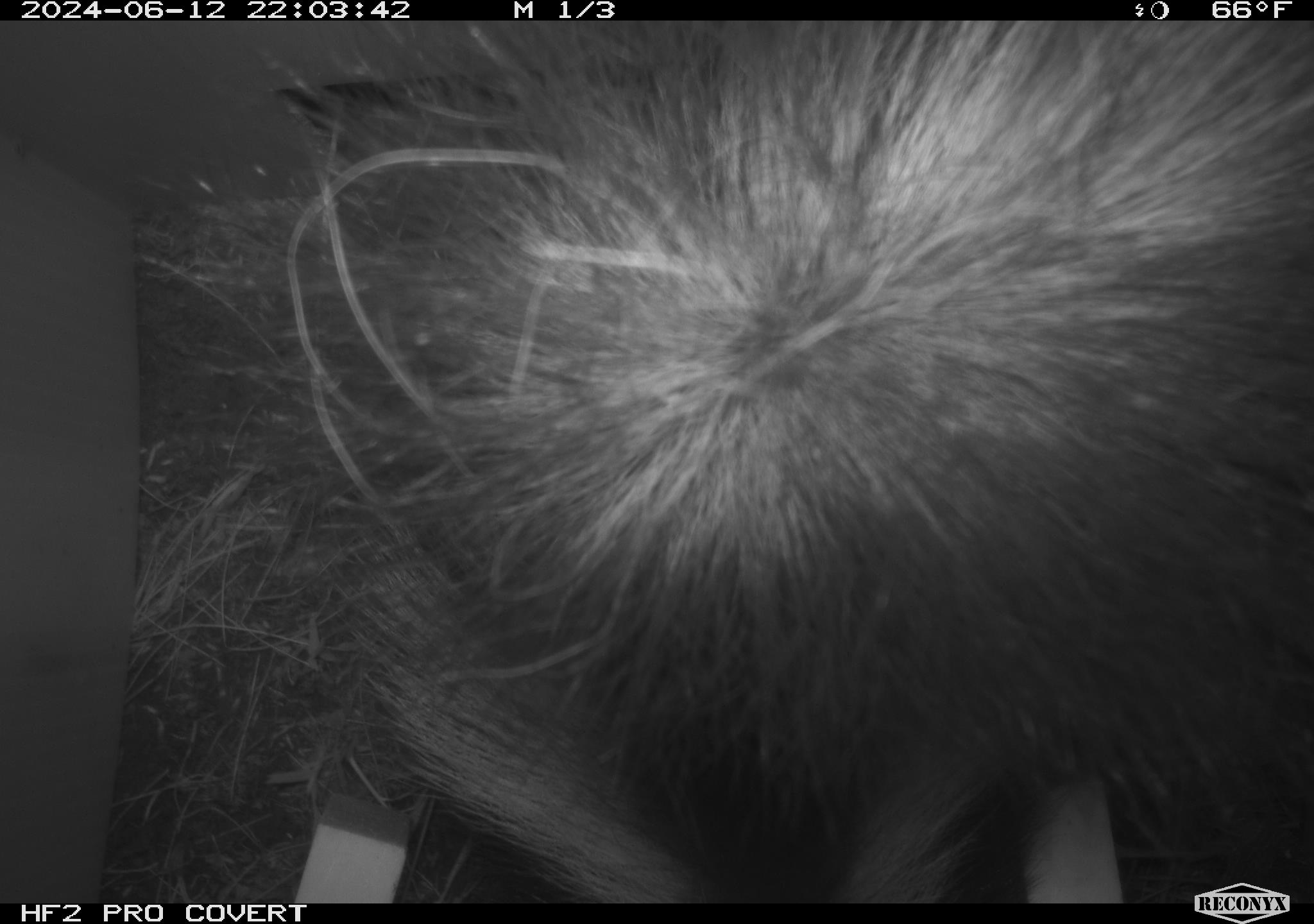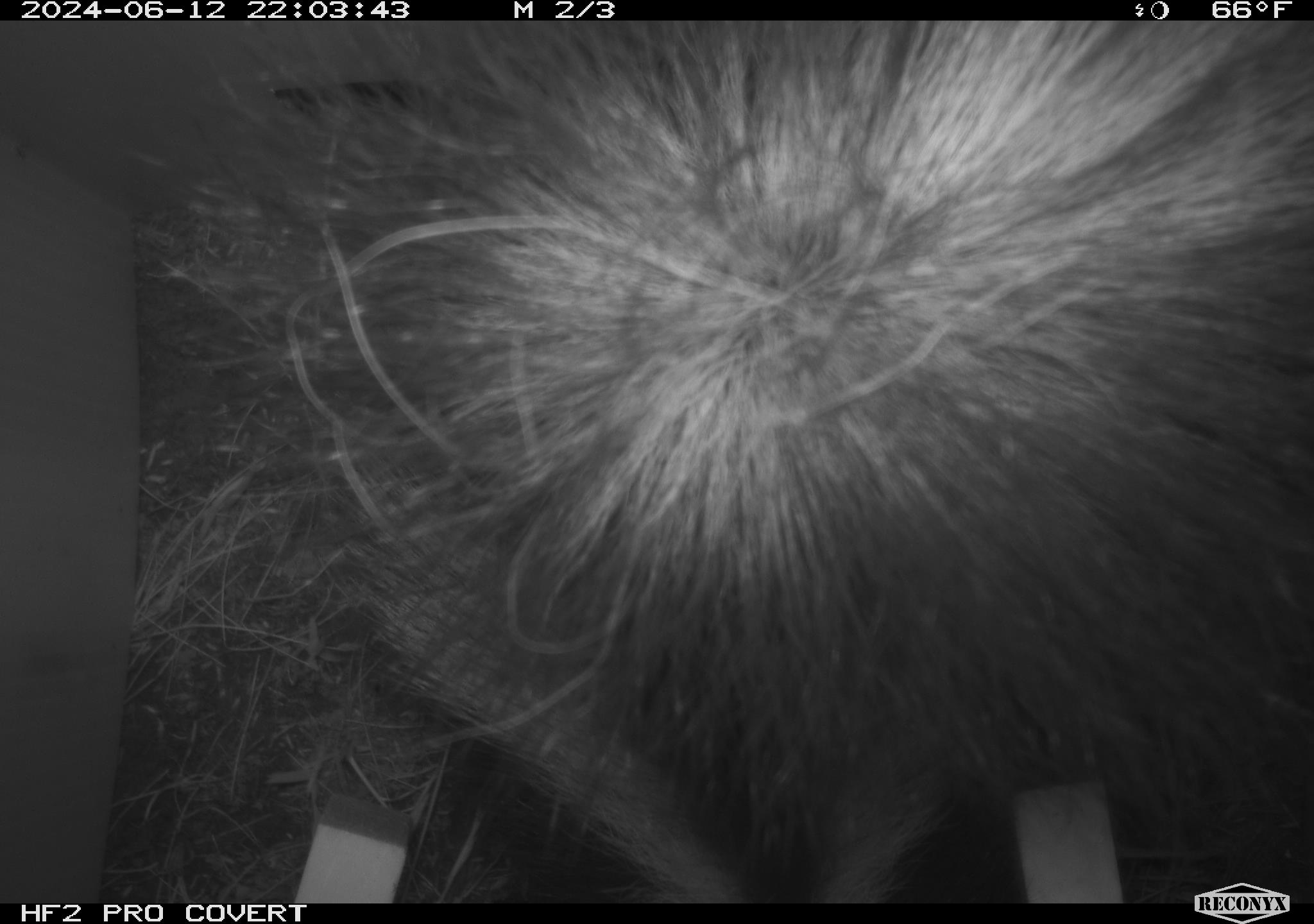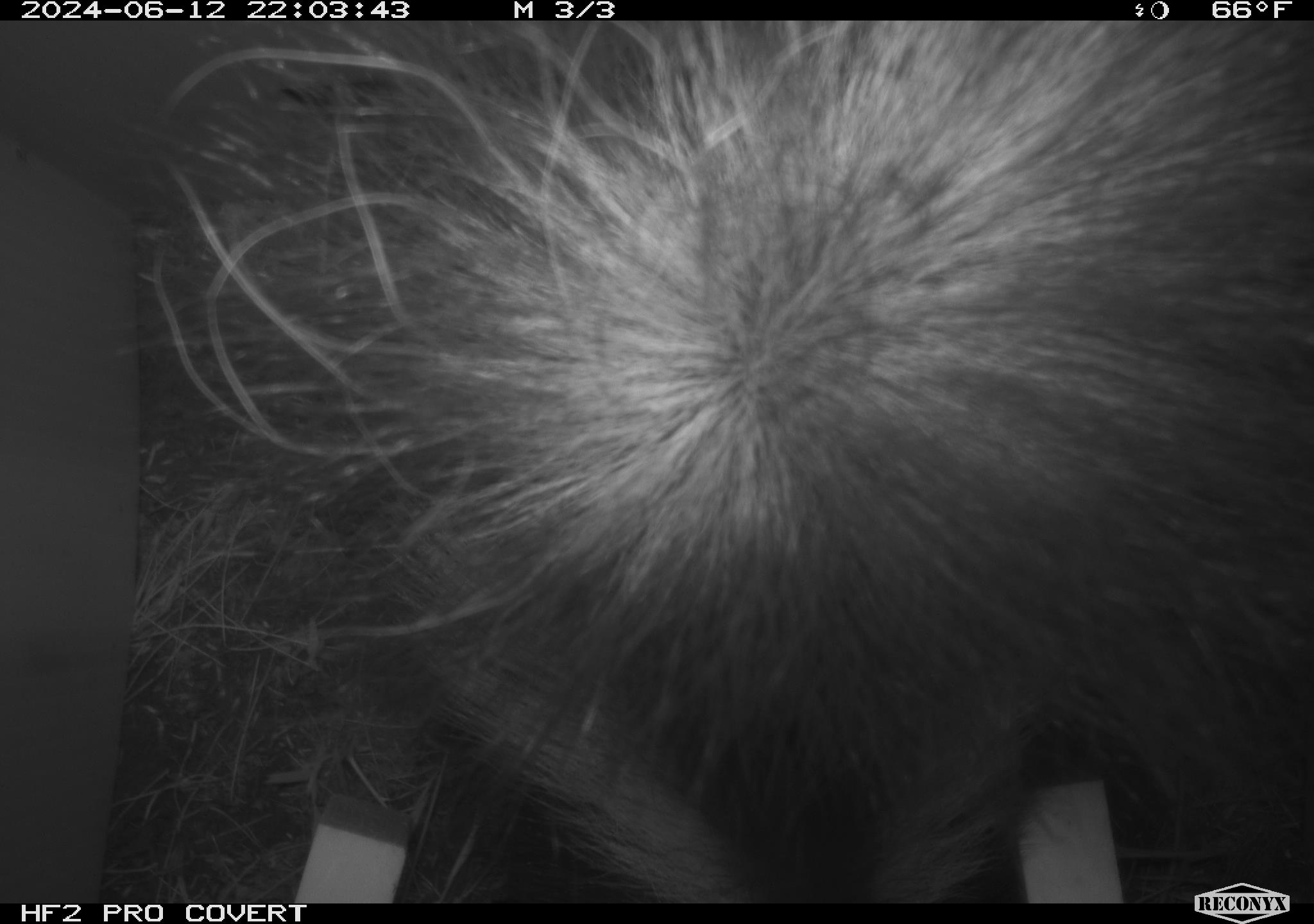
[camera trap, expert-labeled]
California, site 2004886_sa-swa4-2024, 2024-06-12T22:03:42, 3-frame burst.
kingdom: Animalia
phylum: Chordata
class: Mammalia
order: Carnivora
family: Mephitidae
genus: Mephitis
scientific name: Mephitis mephitis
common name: striped skunk